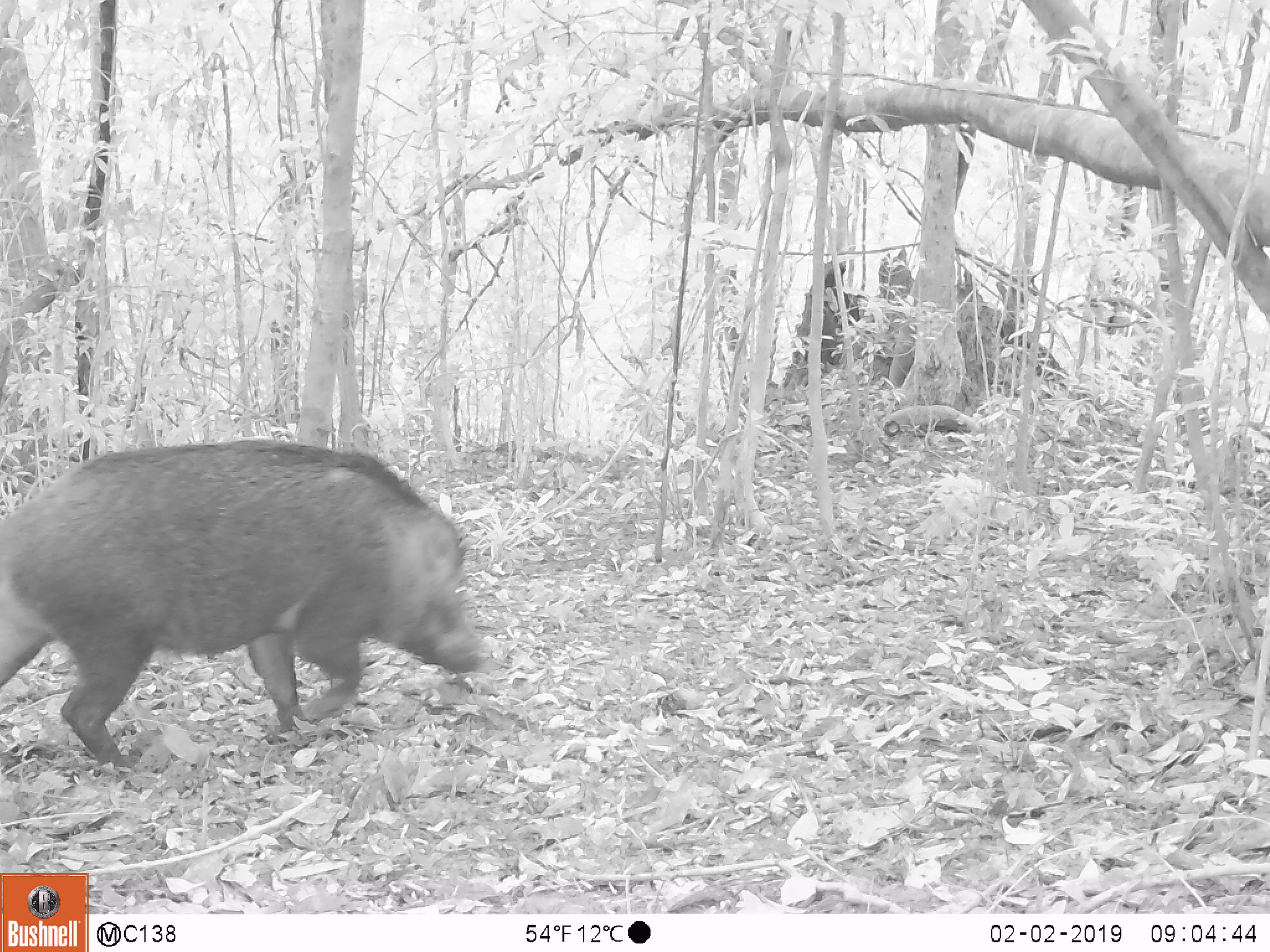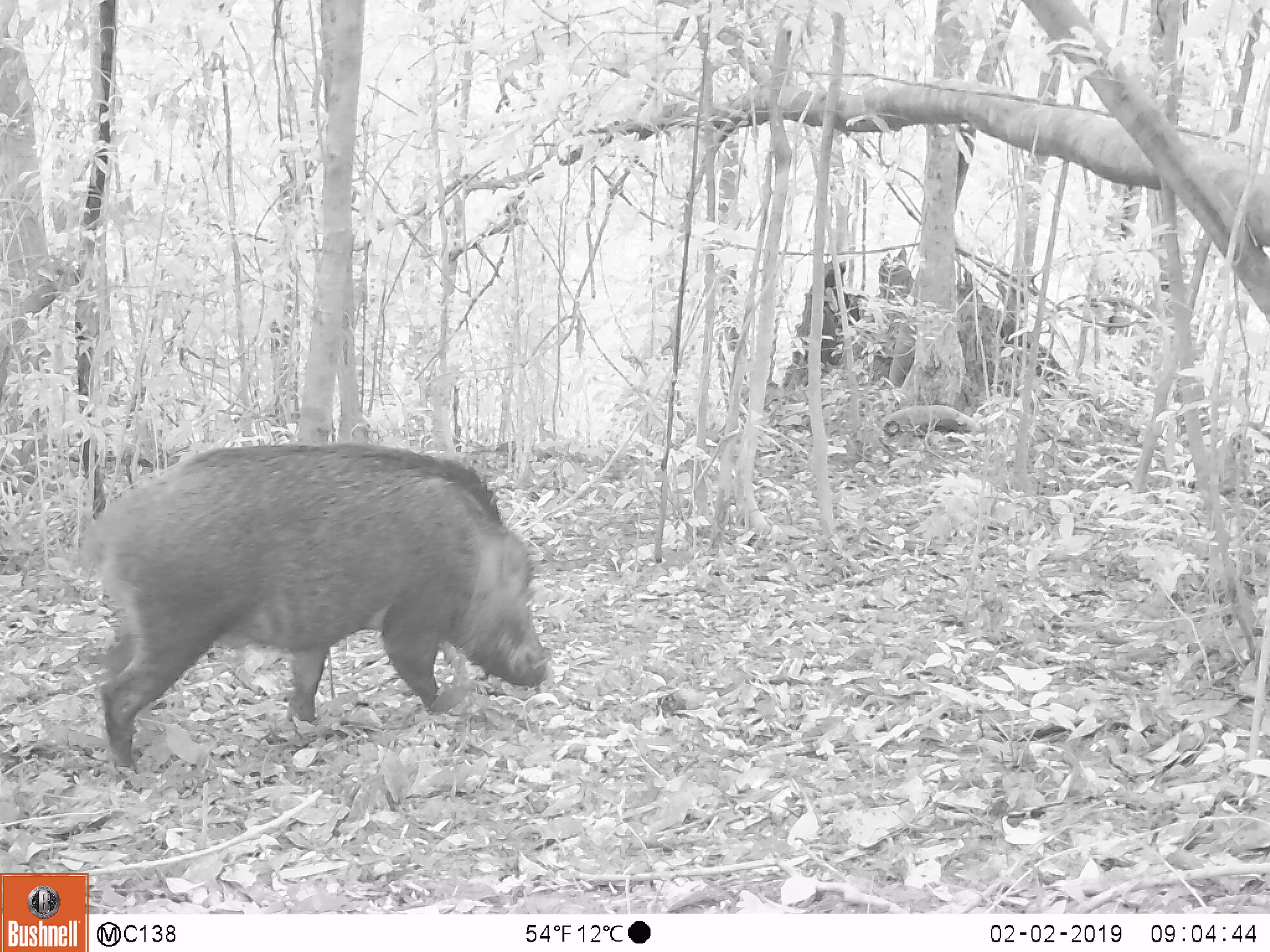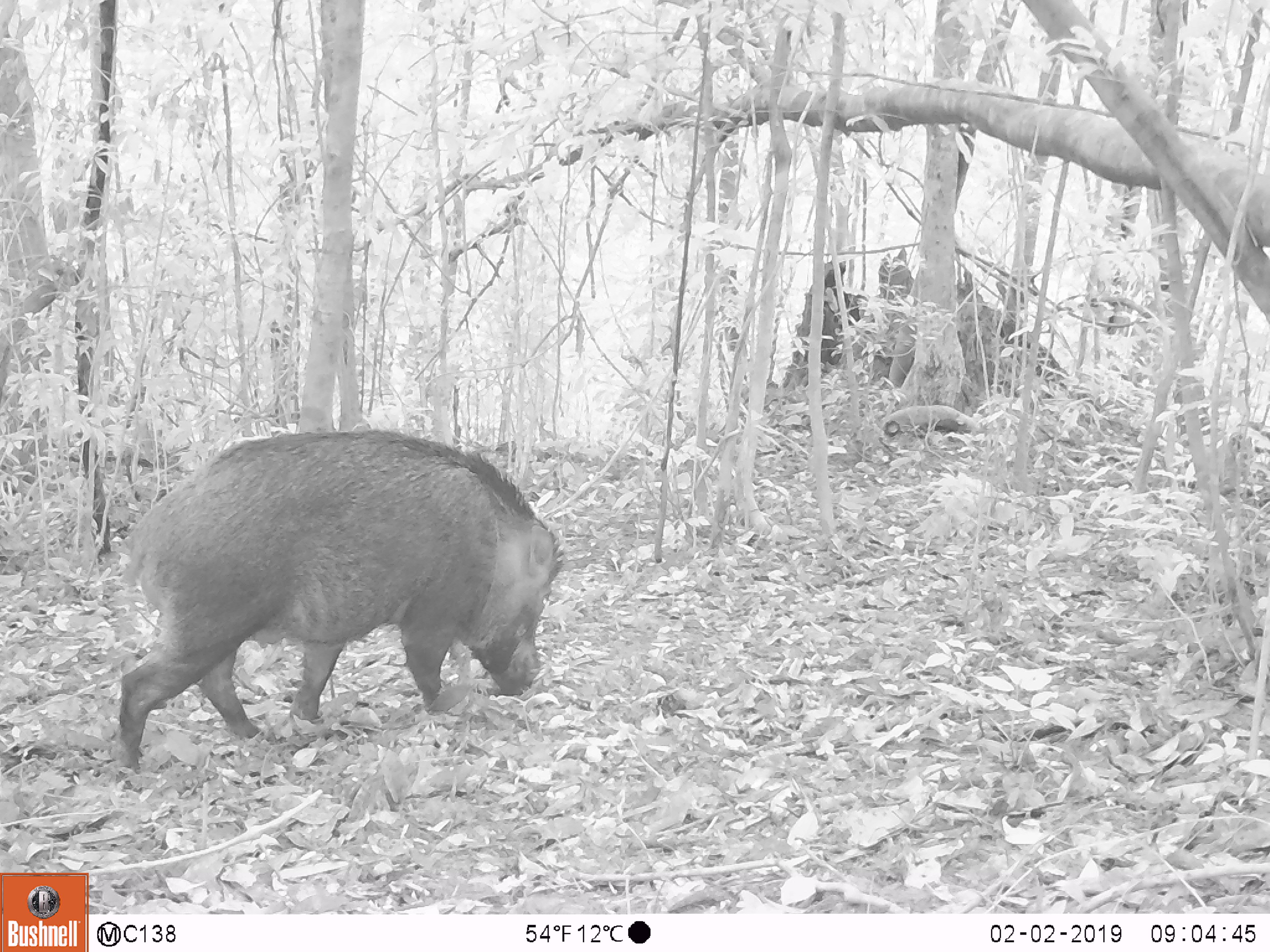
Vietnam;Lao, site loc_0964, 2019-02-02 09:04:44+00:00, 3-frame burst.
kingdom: Animalia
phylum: Chordata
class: Mammalia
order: Artiodactyla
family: Suidae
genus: Sus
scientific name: Sus scrofa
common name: eurasian wild pig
Eurasian wild pig (Sus scrofa). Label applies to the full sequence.